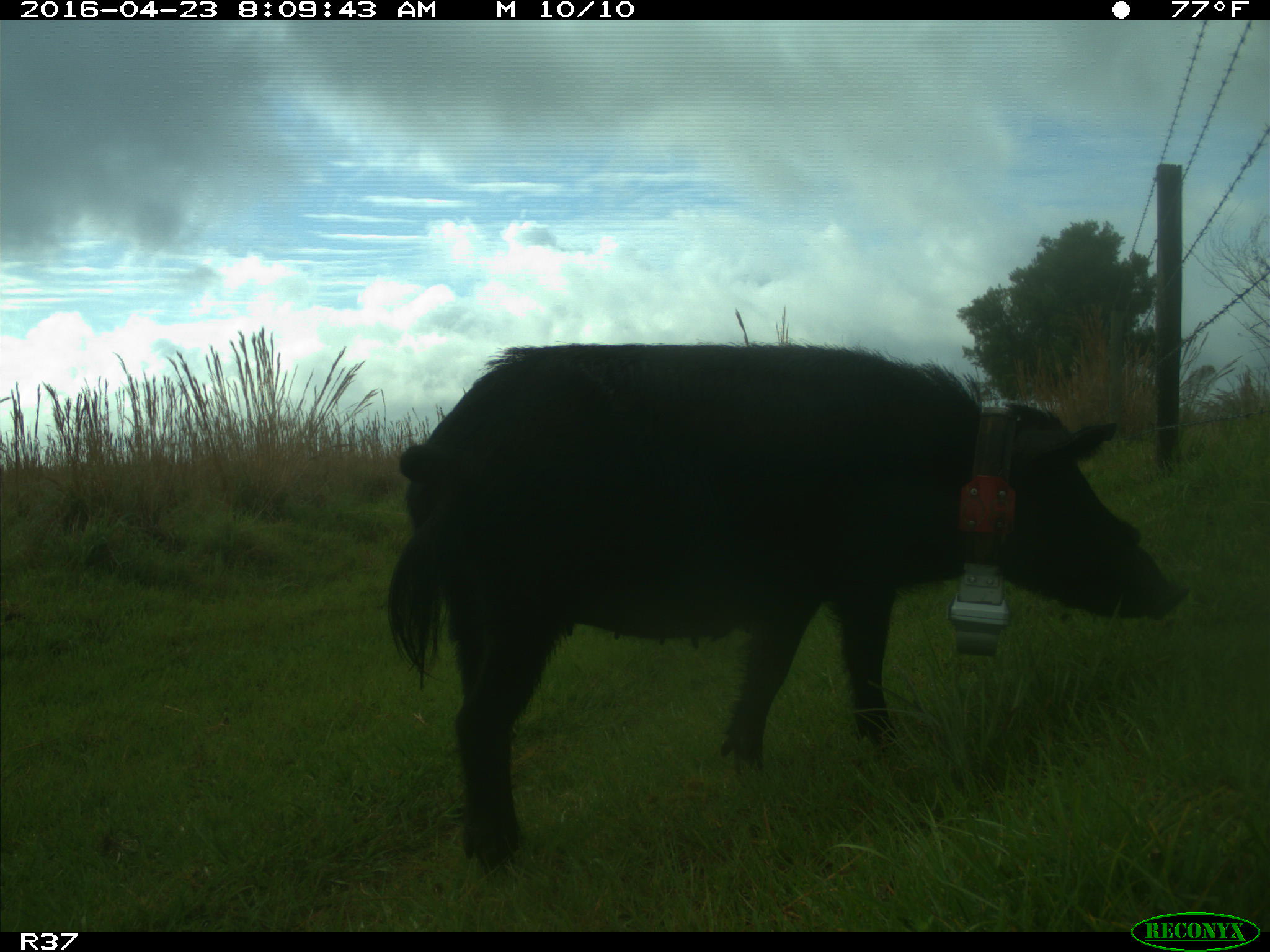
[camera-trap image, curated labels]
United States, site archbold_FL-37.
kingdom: Animalia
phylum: Chordata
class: Mammalia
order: Artiodactyla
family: Suidae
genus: Sus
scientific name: Sus scrofa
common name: wild boar